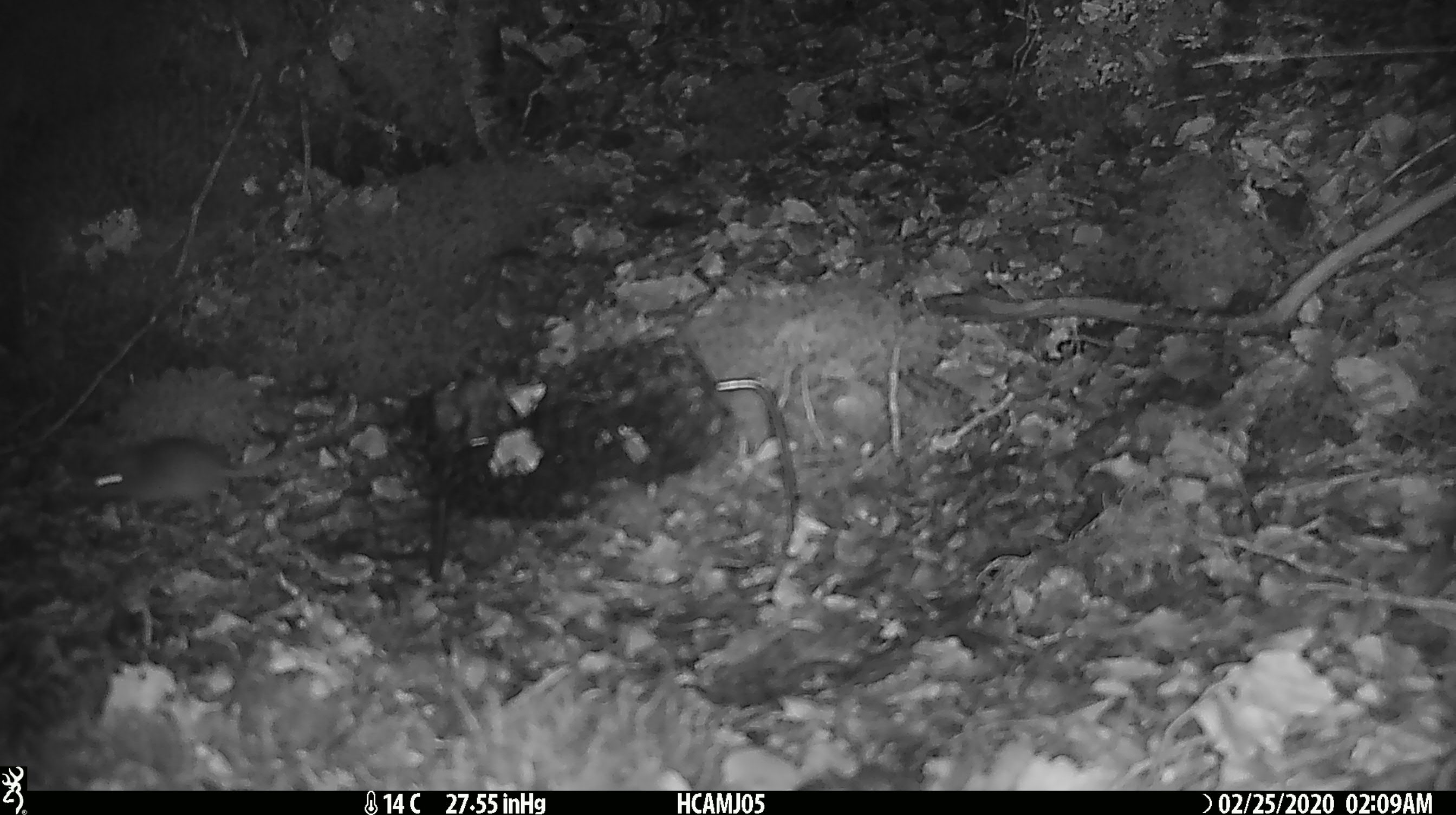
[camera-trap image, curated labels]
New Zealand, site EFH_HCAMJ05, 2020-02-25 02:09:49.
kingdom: Animalia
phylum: Chordata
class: Mammalia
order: Rodentia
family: Muridae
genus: Mus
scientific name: Mus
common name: mouse